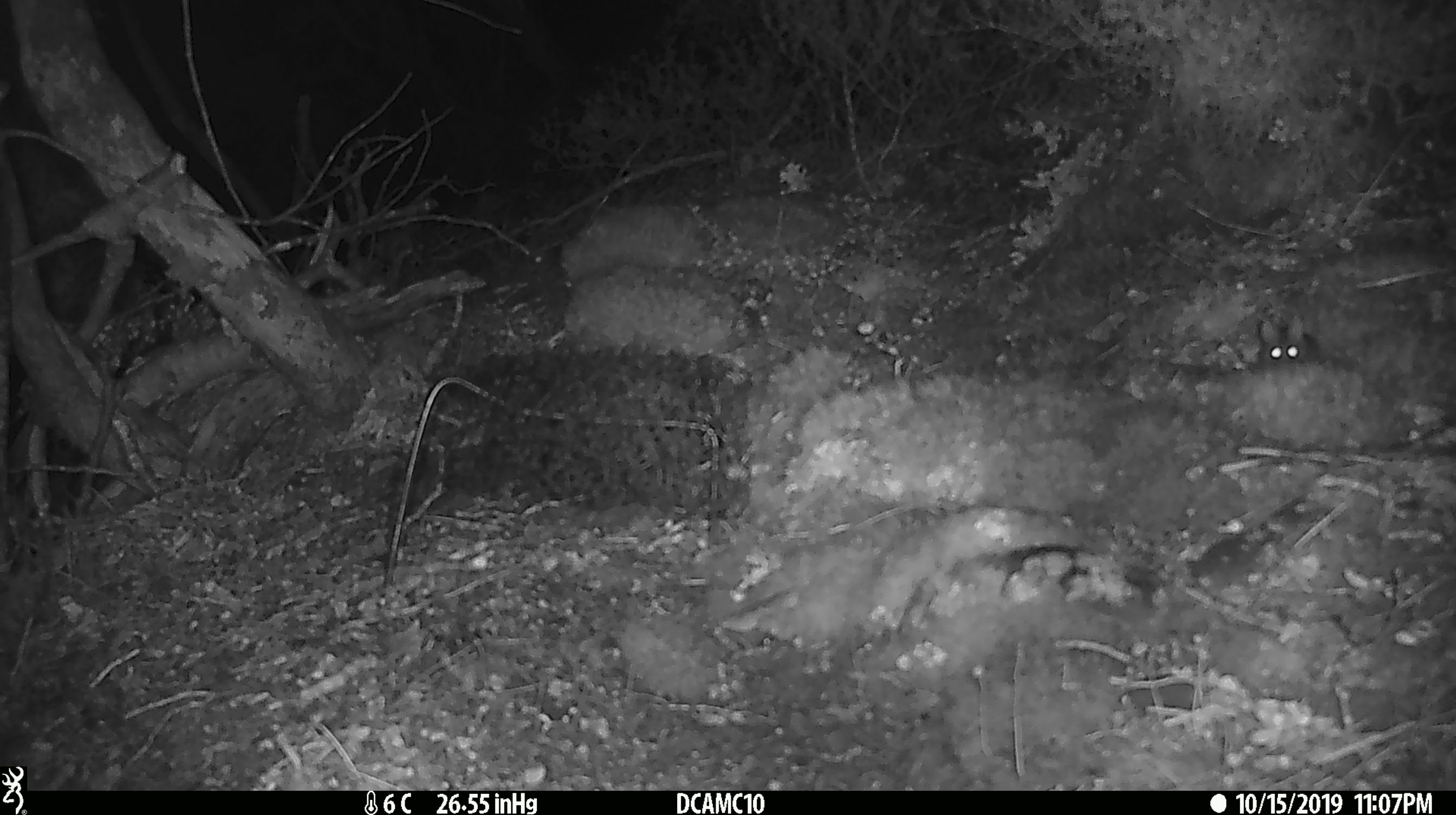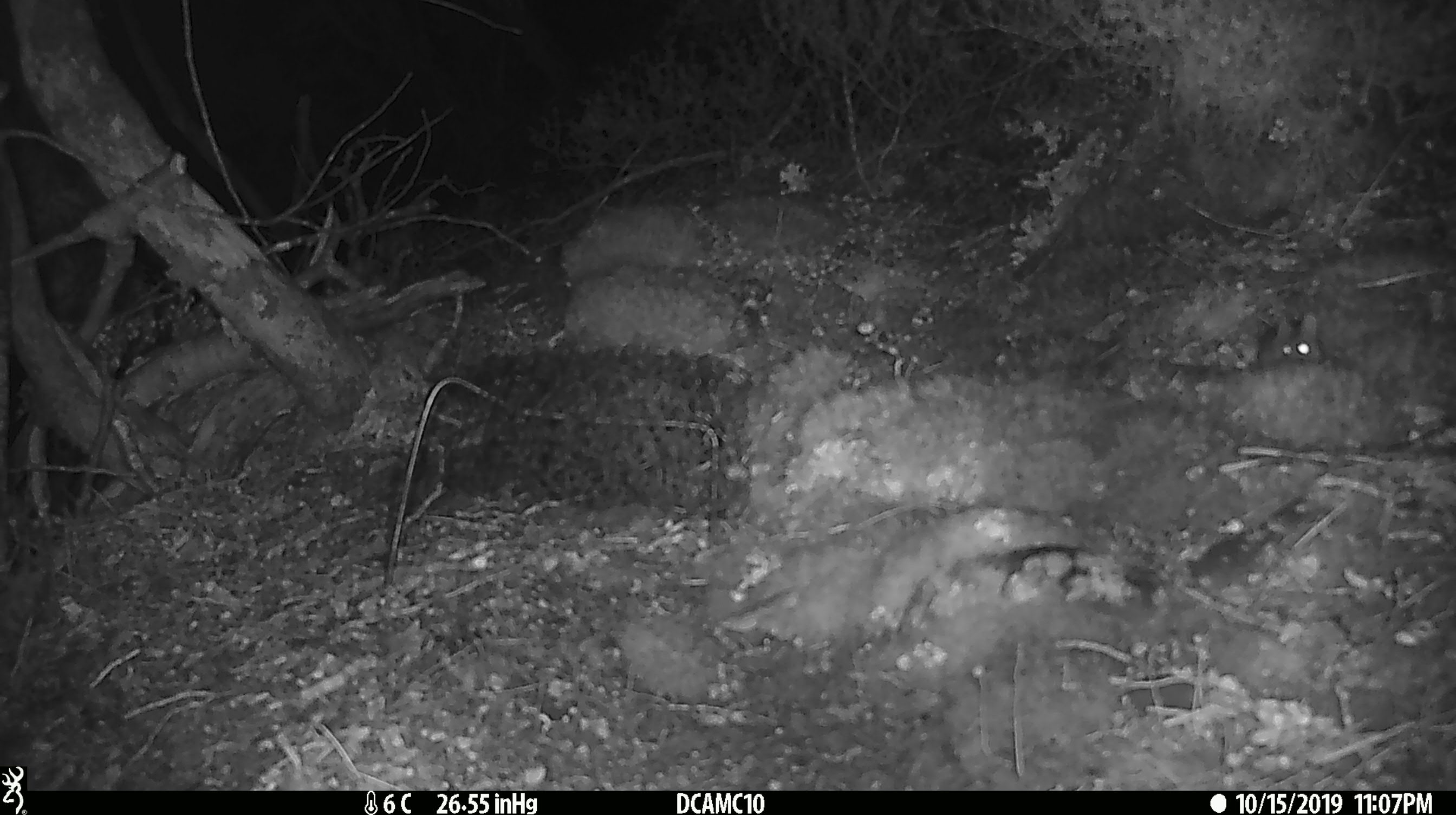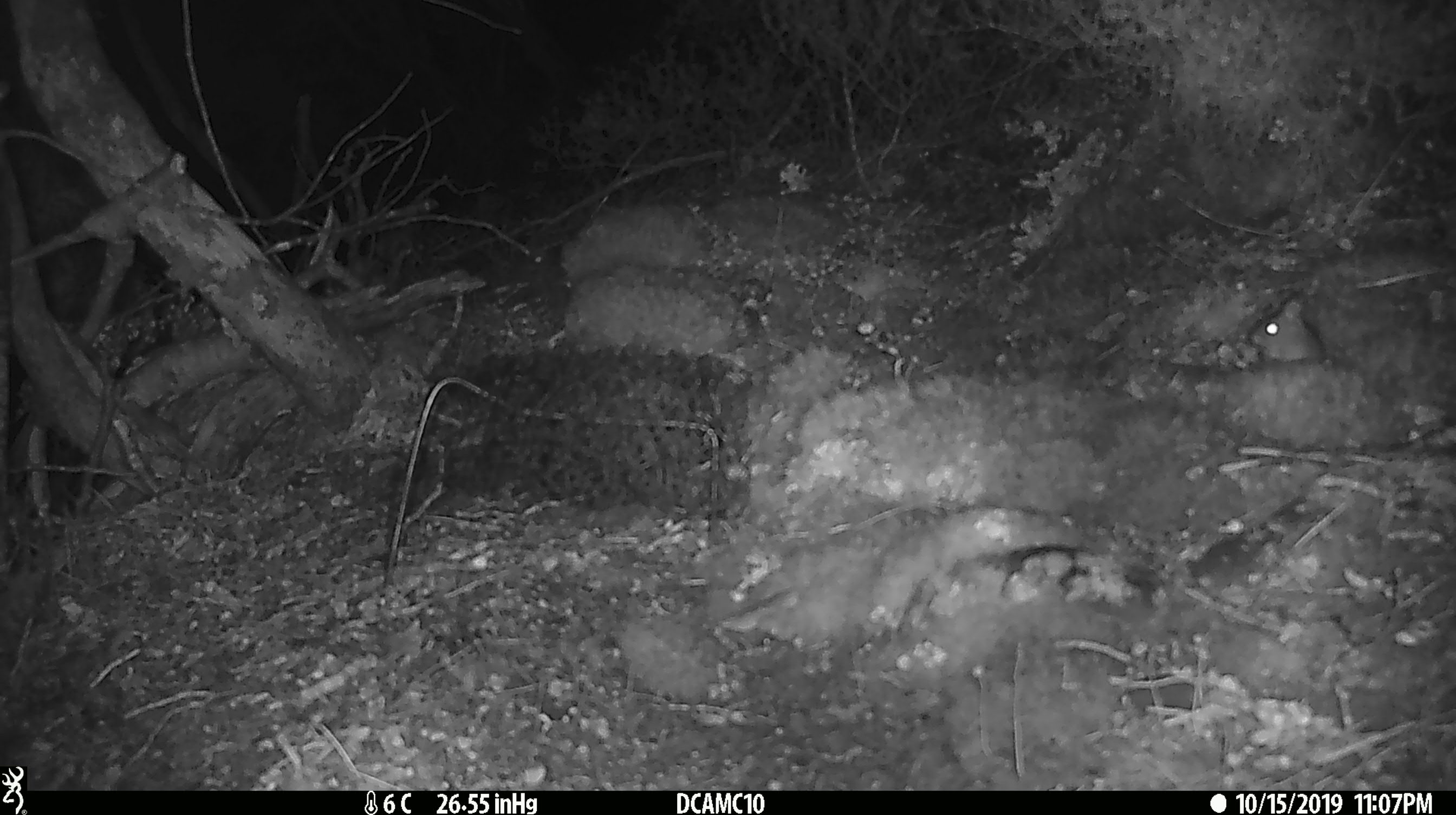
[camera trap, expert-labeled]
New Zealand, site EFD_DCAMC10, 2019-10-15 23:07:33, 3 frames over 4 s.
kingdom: Animalia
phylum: Chordata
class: Mammalia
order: Rodentia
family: Muridae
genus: Mus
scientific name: Mus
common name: mouse